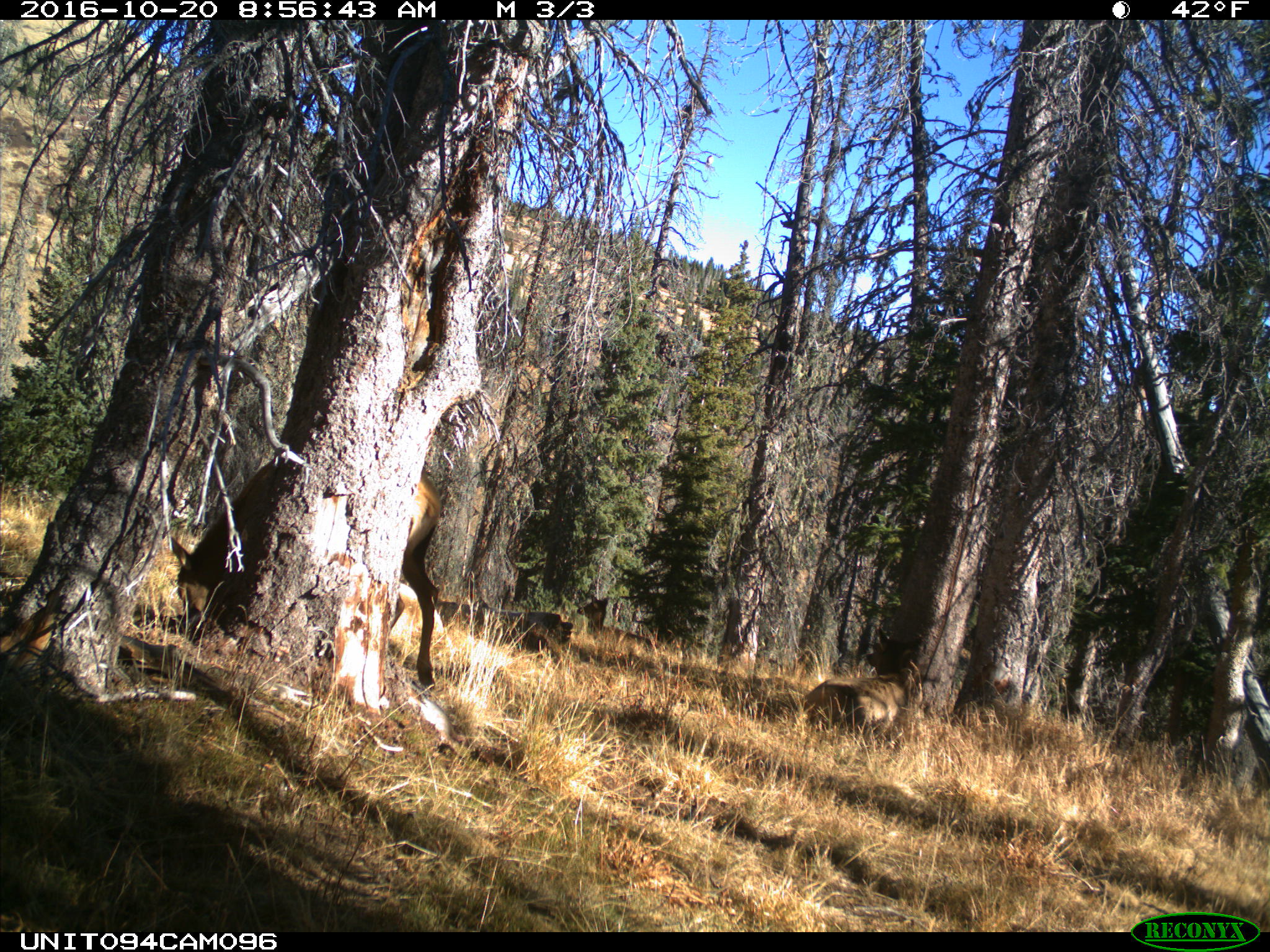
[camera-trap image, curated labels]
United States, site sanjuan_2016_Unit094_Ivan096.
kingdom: Animalia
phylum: Chordata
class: Mammalia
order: Artiodactyla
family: Cervidae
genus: Cervus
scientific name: Cervus elaphus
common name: red deer